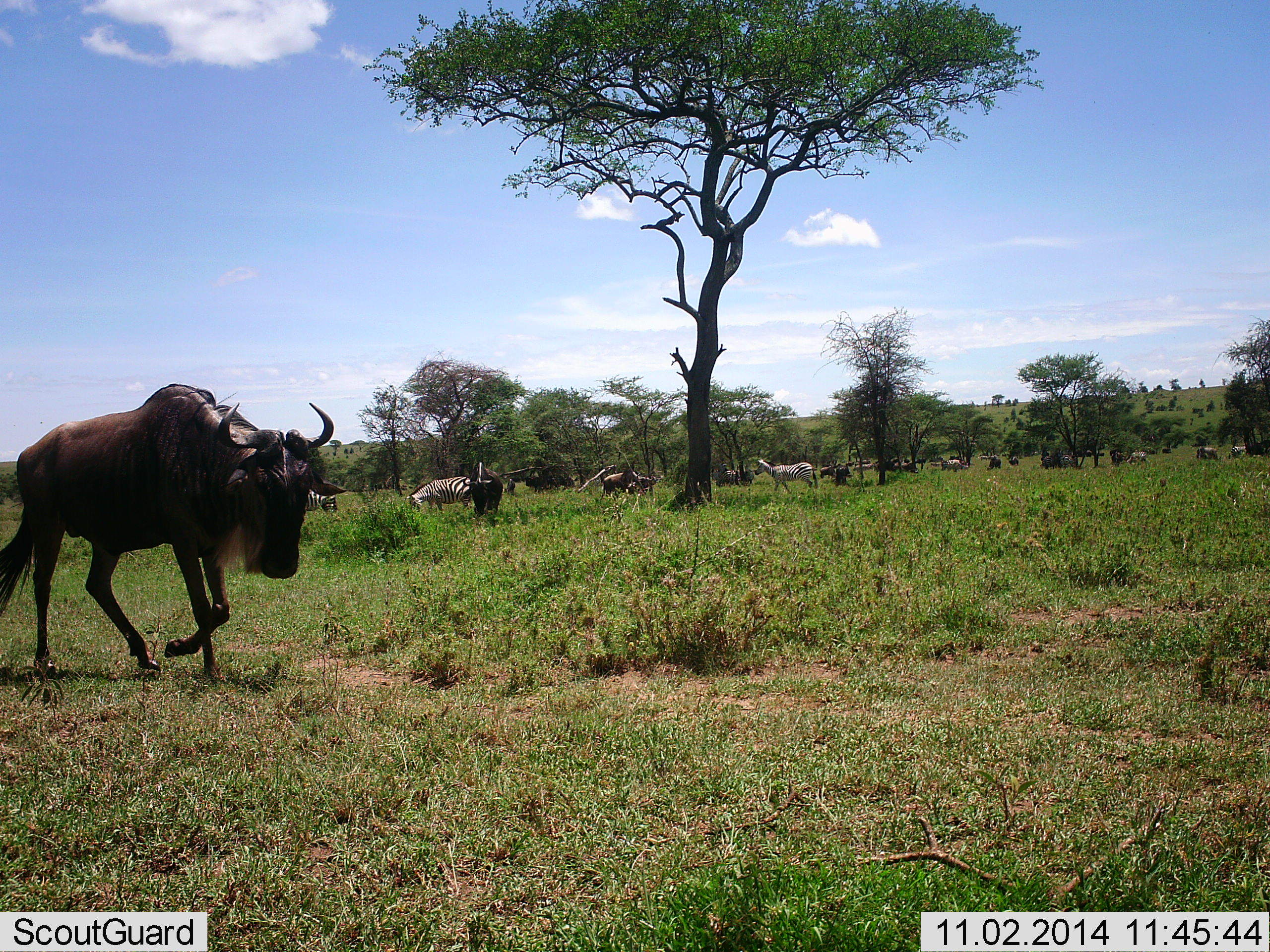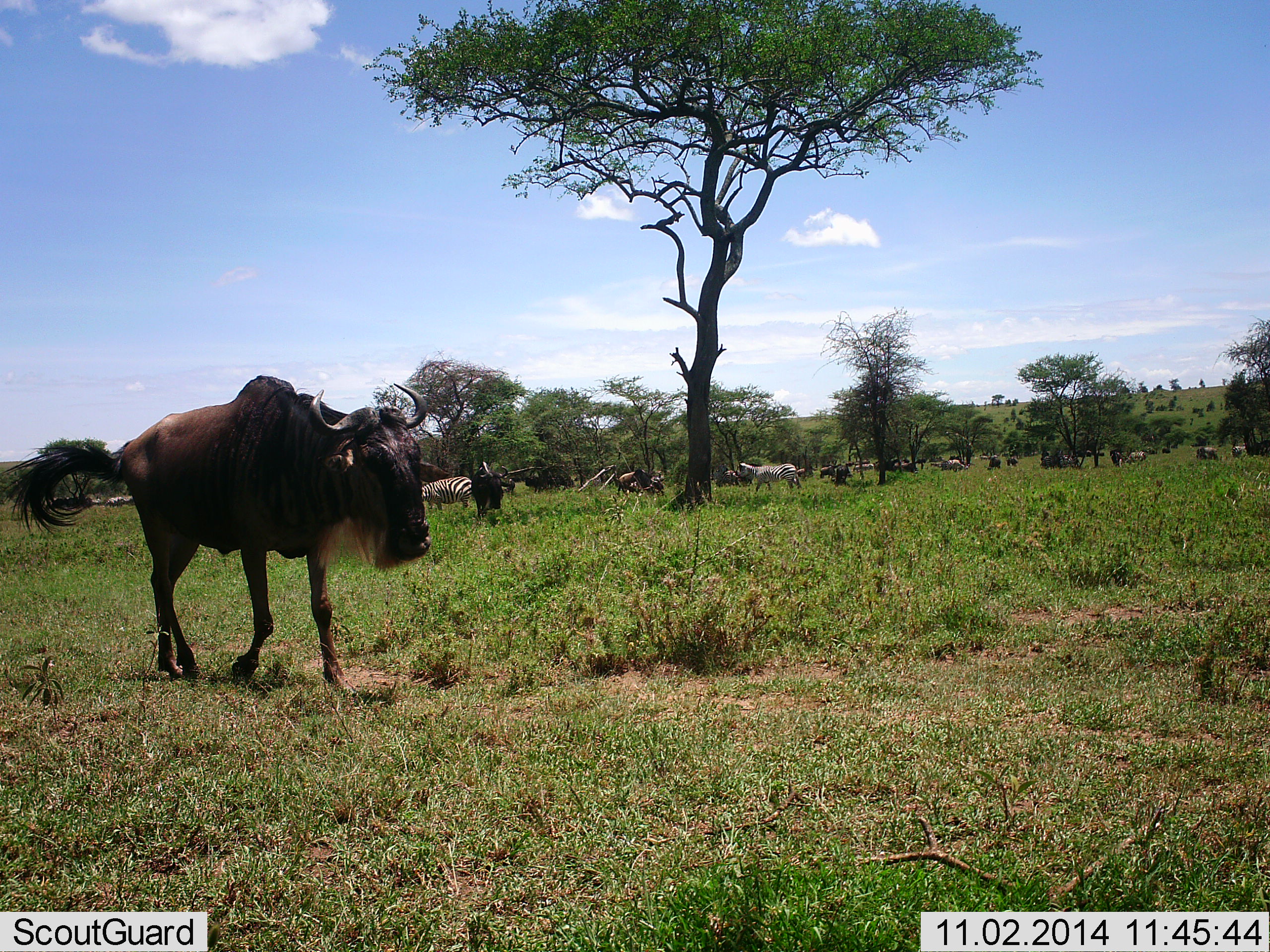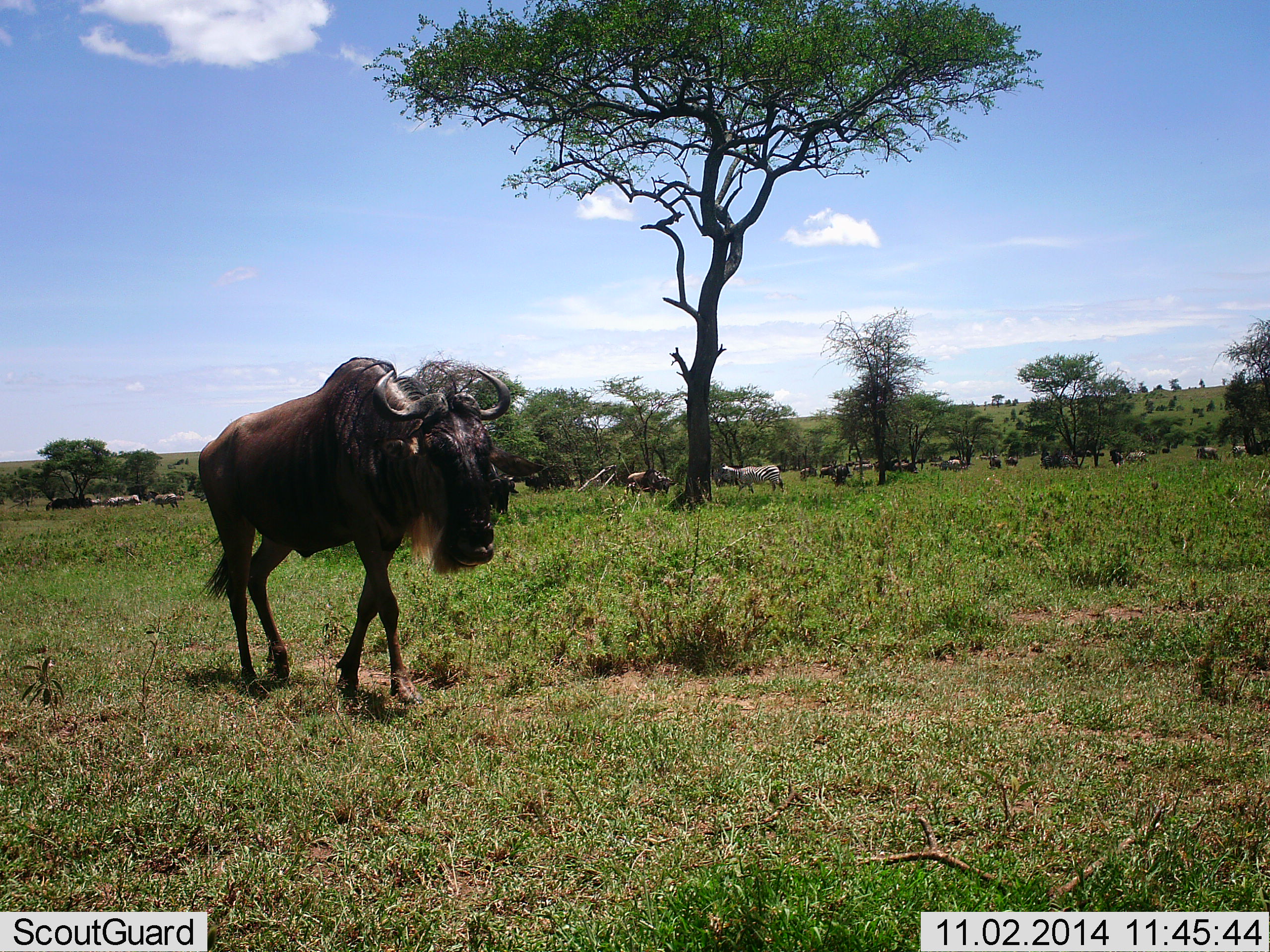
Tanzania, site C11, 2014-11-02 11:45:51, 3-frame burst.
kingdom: Animalia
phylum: Chordata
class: Mammalia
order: Artiodactyla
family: Bovidae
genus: Connochaetes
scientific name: Connochaetes taurinus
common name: blue wildebeest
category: wildebeest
Wildebeest (blue wildebeest) (Connochaetes taurinus), count 11-50. Behavior (volunteer vote fractions): standing 40%, resting 0%, moving 90%, interacting 10%. Young present (vote fraction): 0%. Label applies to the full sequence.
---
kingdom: Animalia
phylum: Chordata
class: Mammalia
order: Perissodactyla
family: Equidae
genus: Equus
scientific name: Equus quagga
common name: plains zebra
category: zebra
Zebra (plains zebra) (Equus quagga), count 5. Behavior (volunteer vote fractions): standing 50%, resting 0%, moving 80%, interacting 0%. Young present (vote fraction): 0%. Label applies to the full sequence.